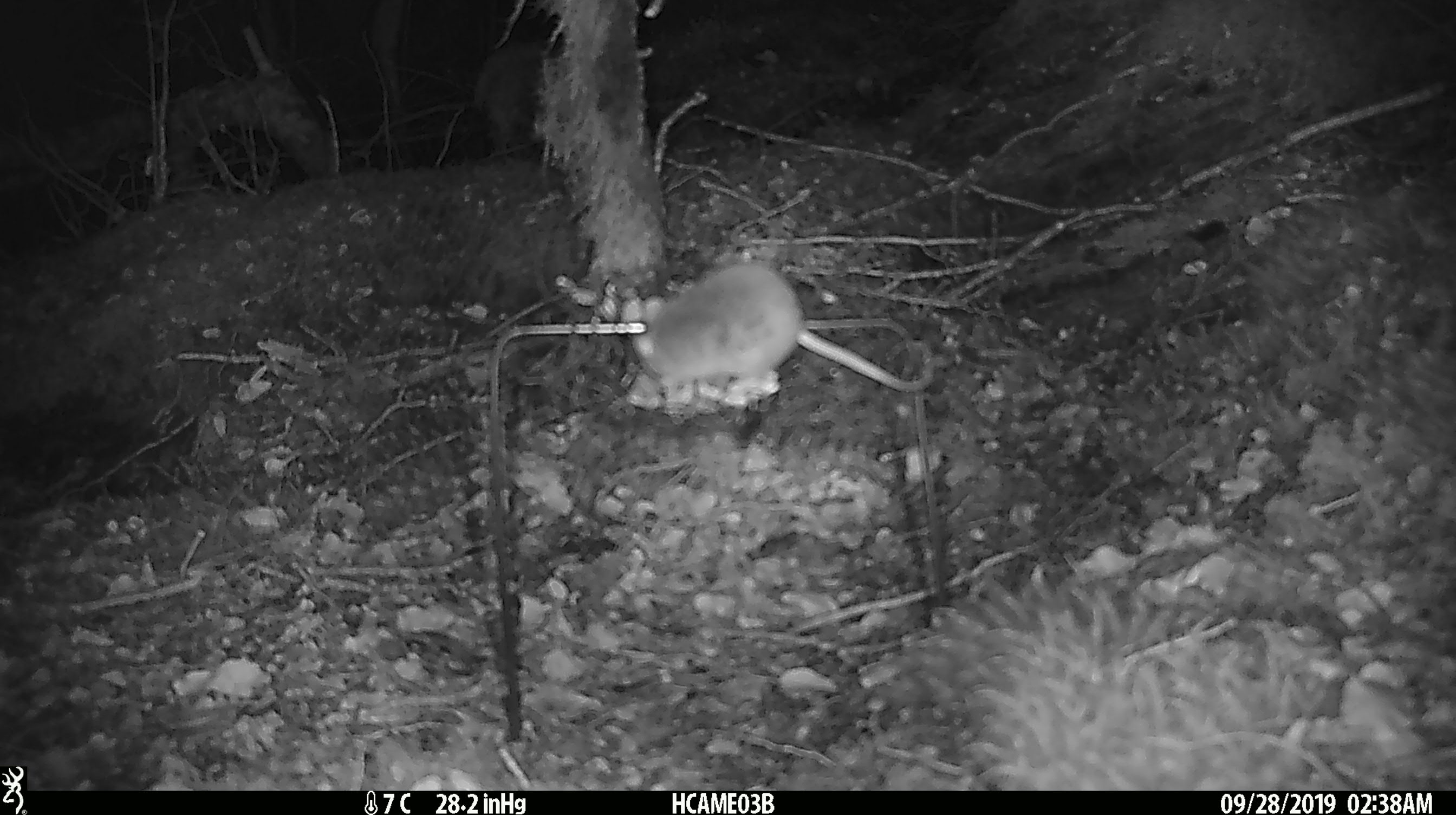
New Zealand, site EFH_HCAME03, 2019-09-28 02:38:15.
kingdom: Animalia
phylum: Chordata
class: Mammalia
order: Rodentia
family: Muridae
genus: Mus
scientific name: Mus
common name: mouse